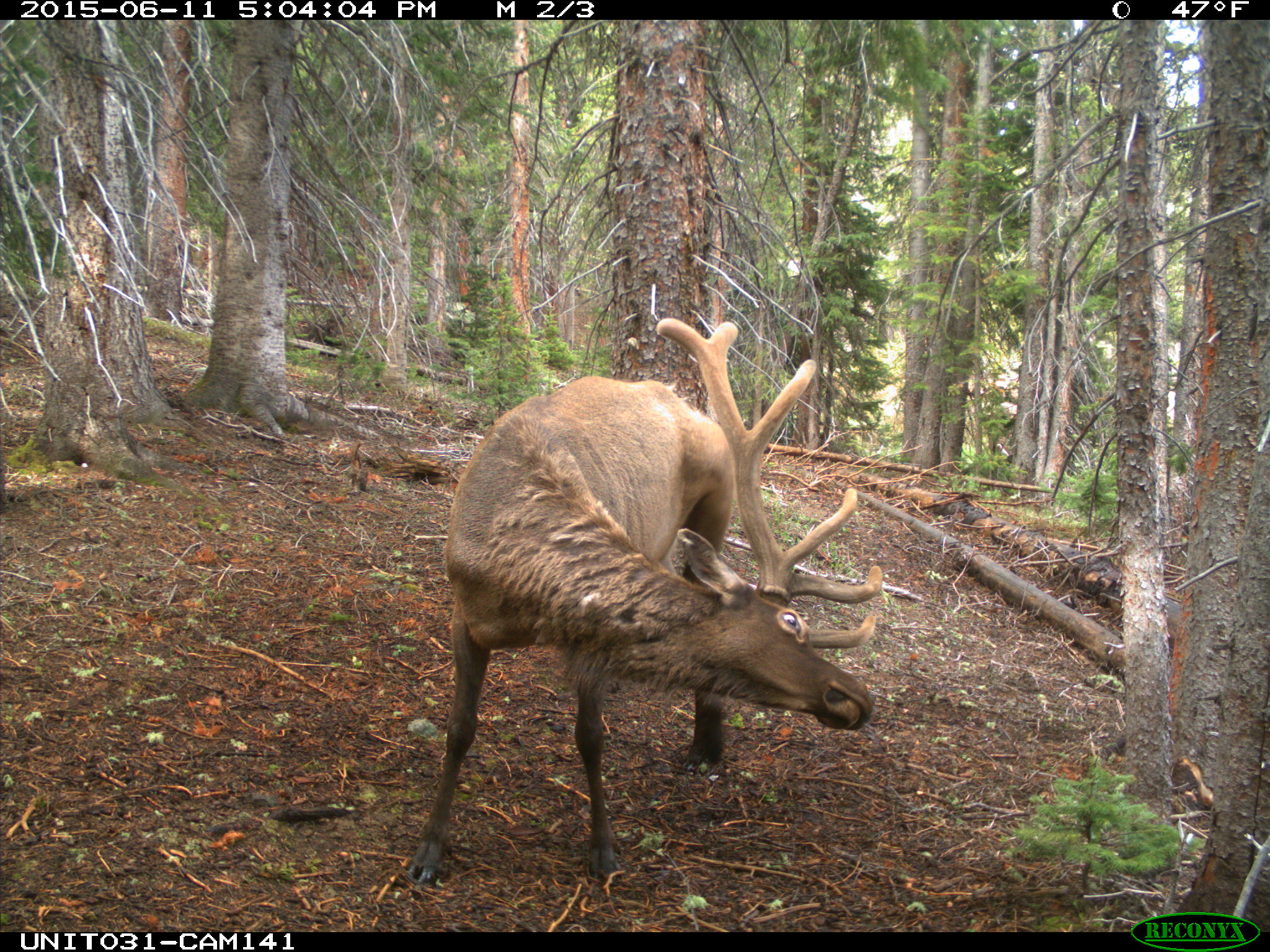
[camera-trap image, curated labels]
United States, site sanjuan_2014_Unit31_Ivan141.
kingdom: Animalia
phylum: Chordata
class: Mammalia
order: Artiodactyla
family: Cervidae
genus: Cervus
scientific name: Cervus elaphus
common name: red deer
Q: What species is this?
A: Cervus elaphus (red deer).